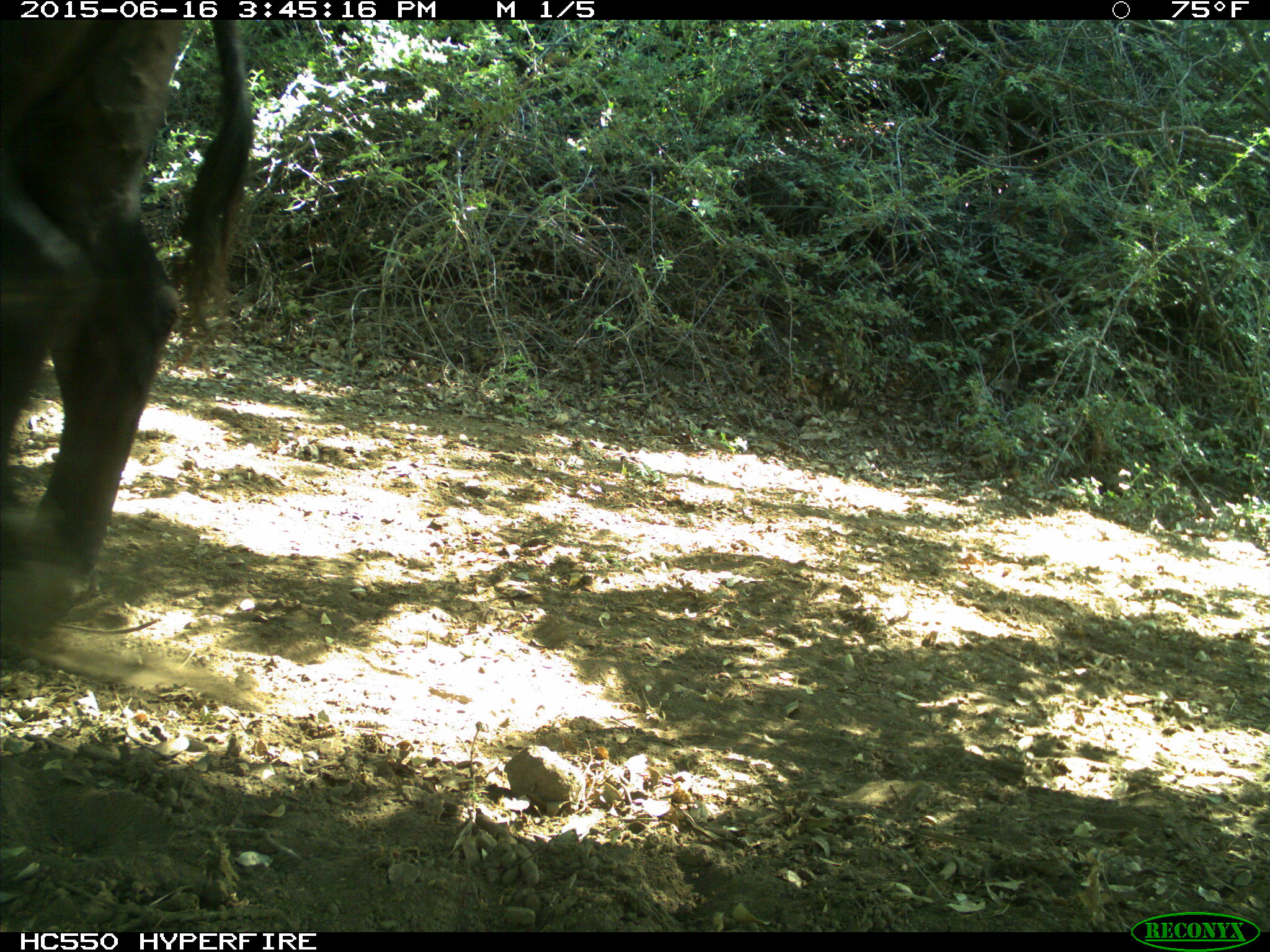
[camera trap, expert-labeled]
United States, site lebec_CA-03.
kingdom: Animalia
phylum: Chordata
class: Mammalia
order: Artiodactyla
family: Bovidae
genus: Bos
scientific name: Bos taurus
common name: domestic cow